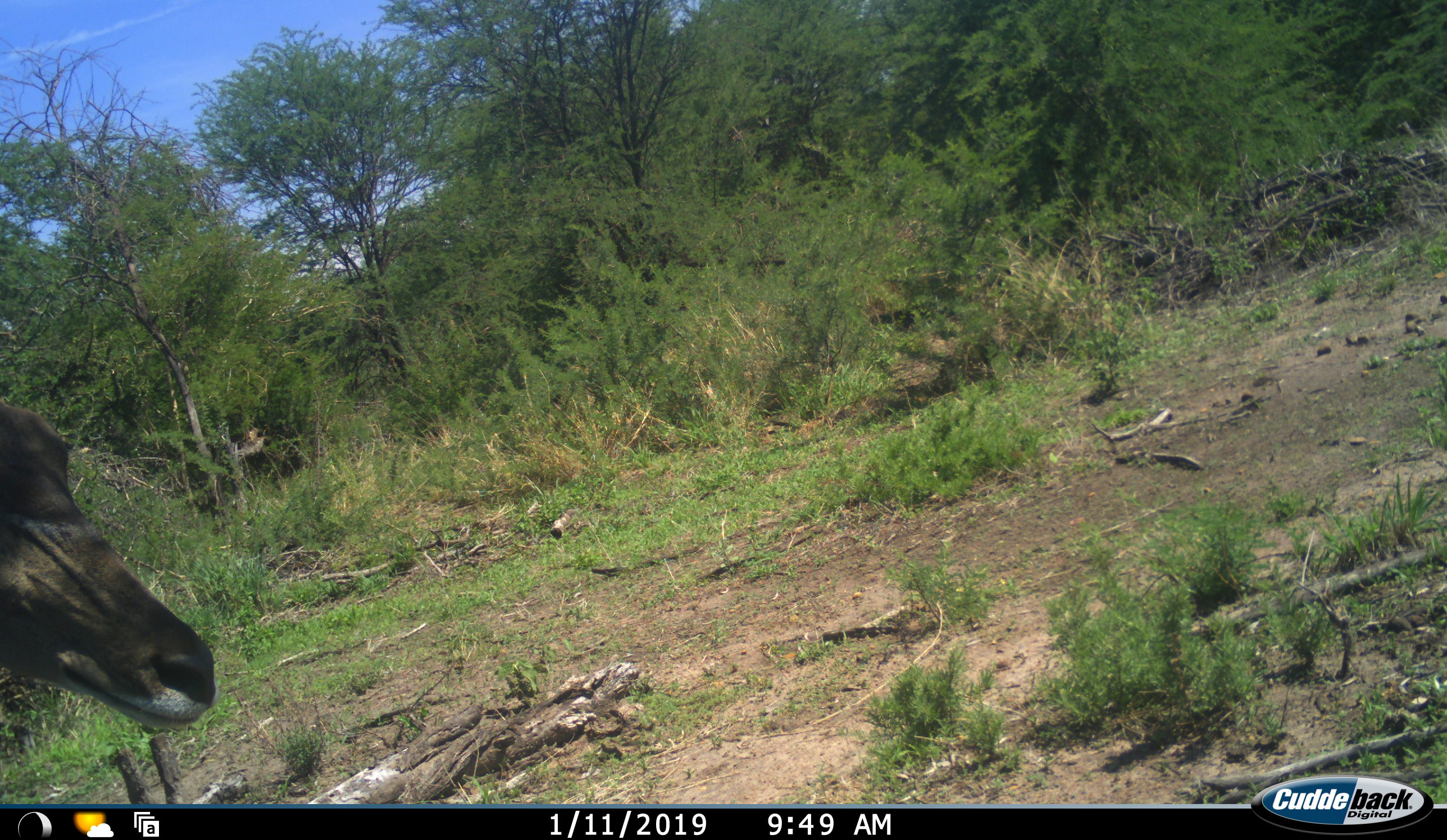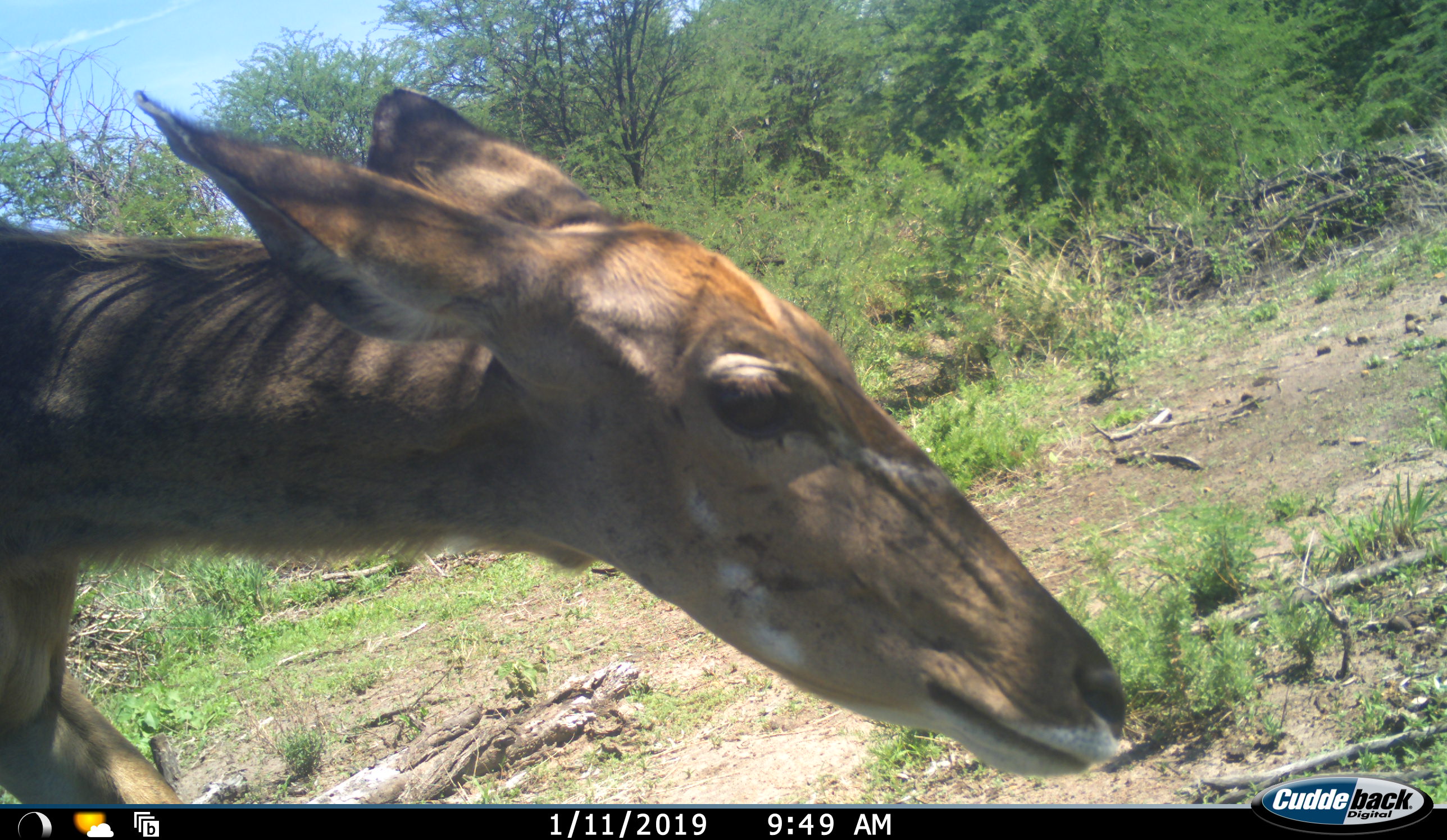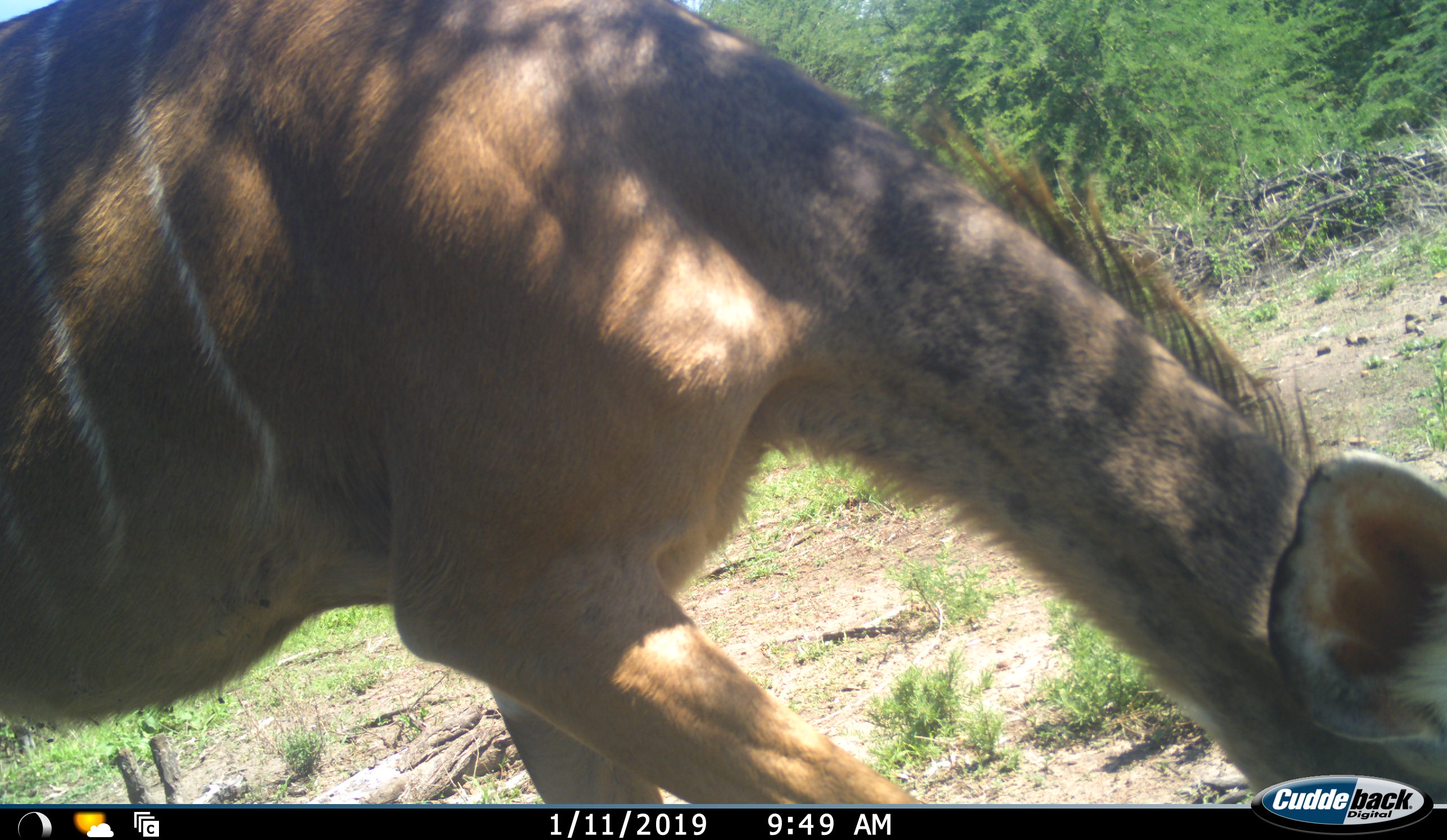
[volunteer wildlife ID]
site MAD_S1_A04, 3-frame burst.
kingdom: Animalia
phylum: Chordata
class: Mammalia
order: Artiodactyla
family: Bovidae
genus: Tragelaphus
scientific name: Tragelaphus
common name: kudu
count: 1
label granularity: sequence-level